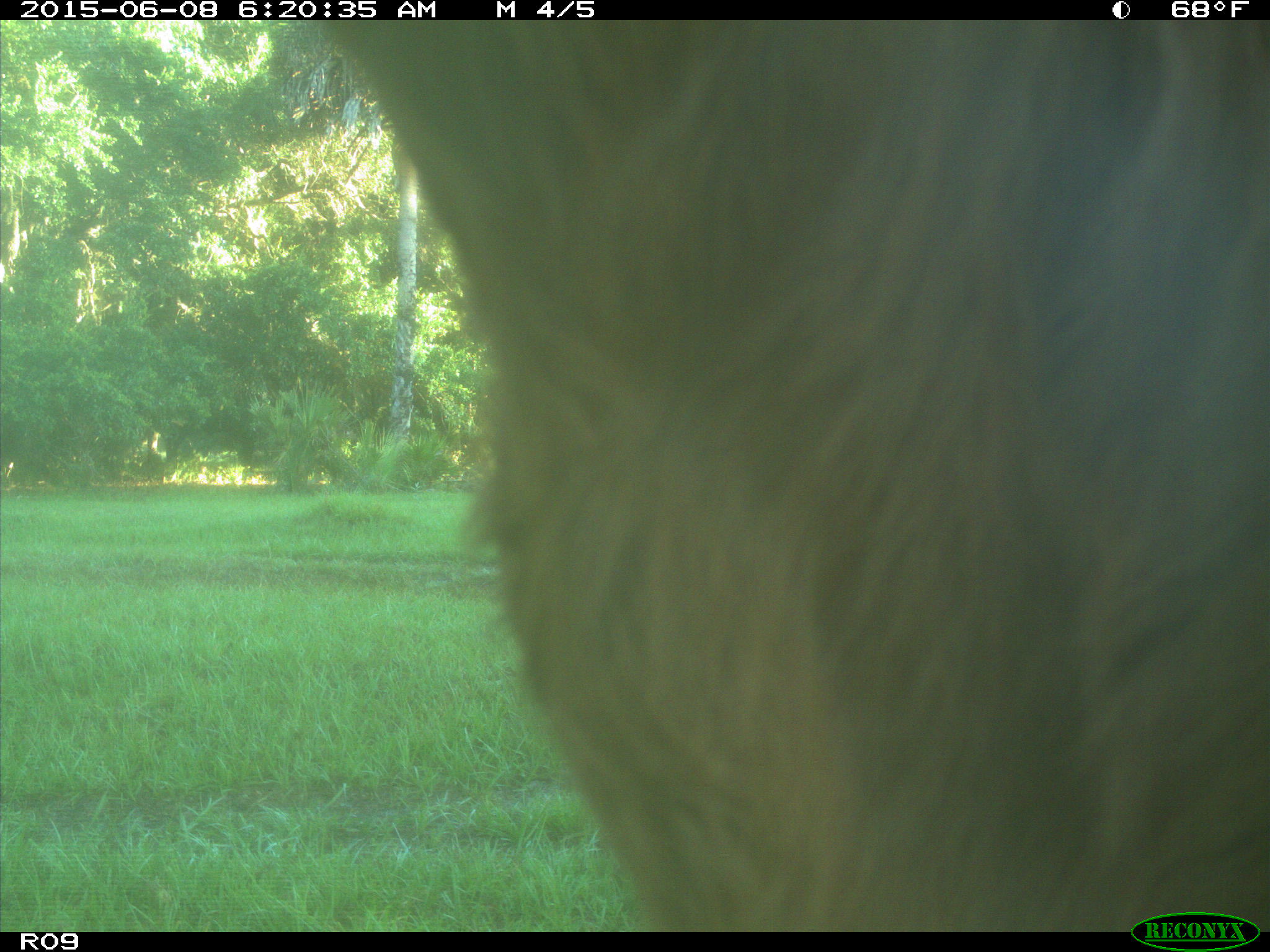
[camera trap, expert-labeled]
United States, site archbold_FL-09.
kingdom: Animalia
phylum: Chordata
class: Mammalia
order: Artiodactyla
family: Bovidae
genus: Bos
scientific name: Bos taurus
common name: domestic cow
Bos taurus (domestic cow).